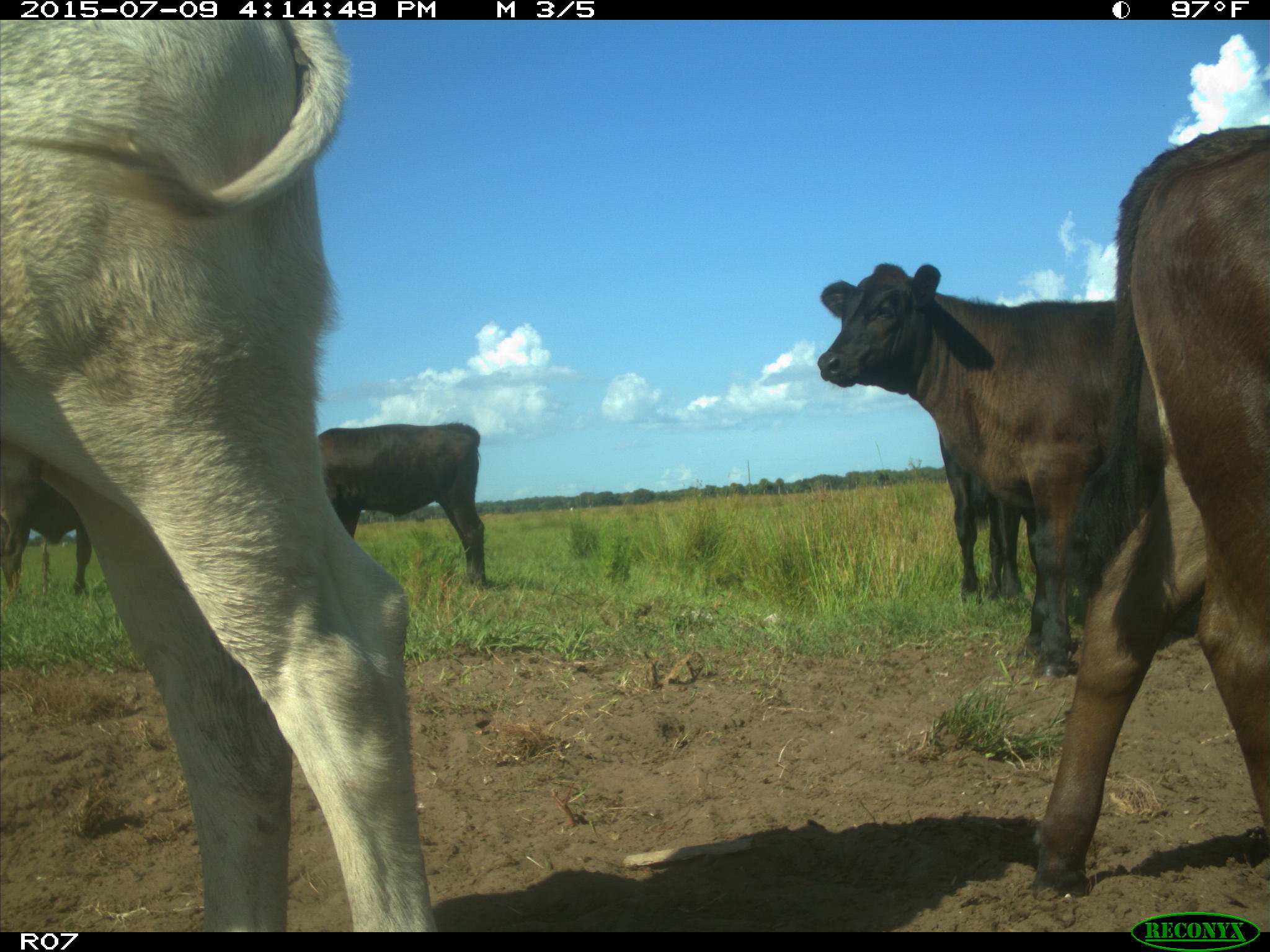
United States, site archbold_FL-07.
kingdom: Animalia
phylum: Chordata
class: Mammalia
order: Artiodactyla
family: Bovidae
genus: Bos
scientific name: Bos taurus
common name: domestic cow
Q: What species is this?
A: Bos taurus (domestic cow).